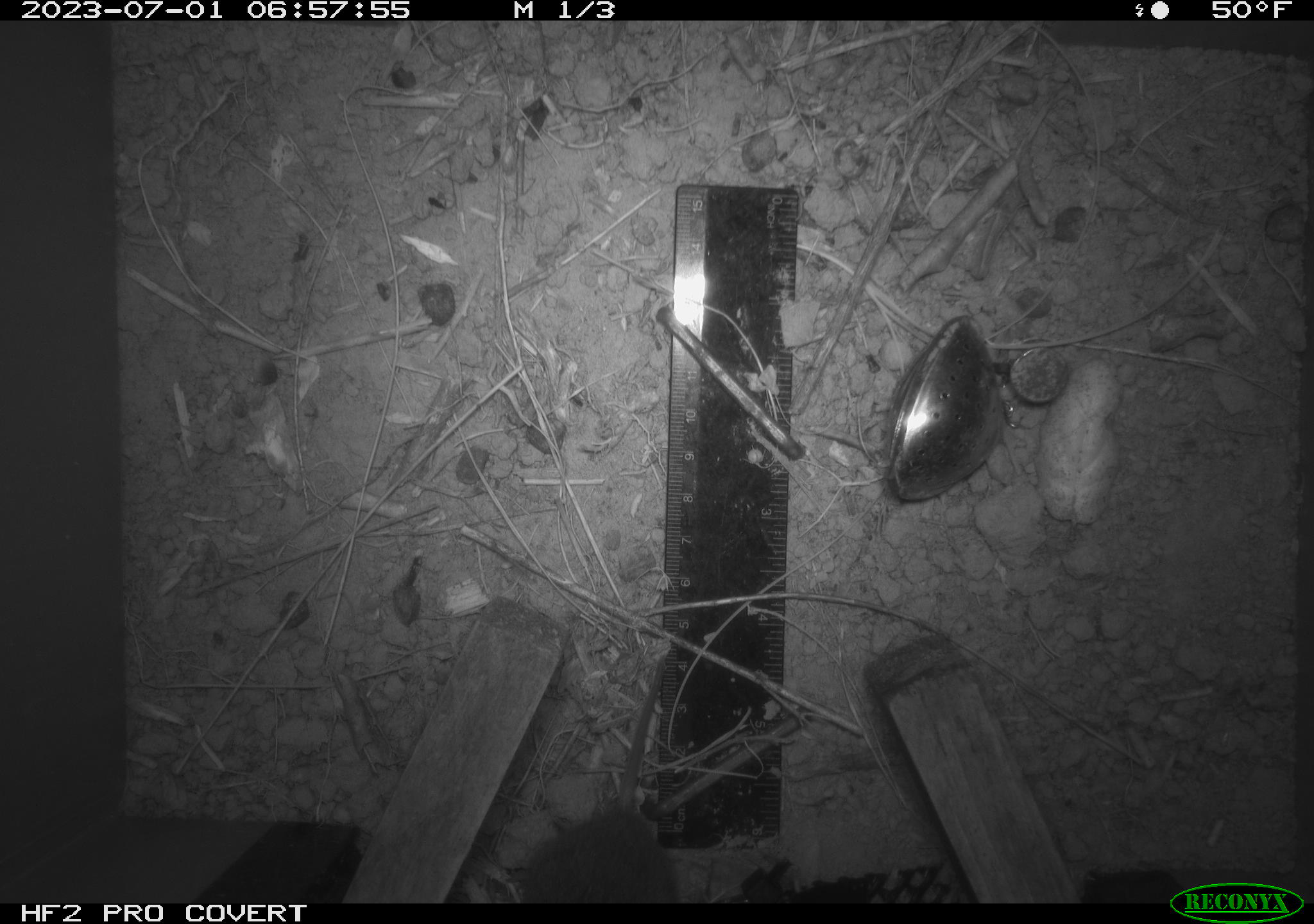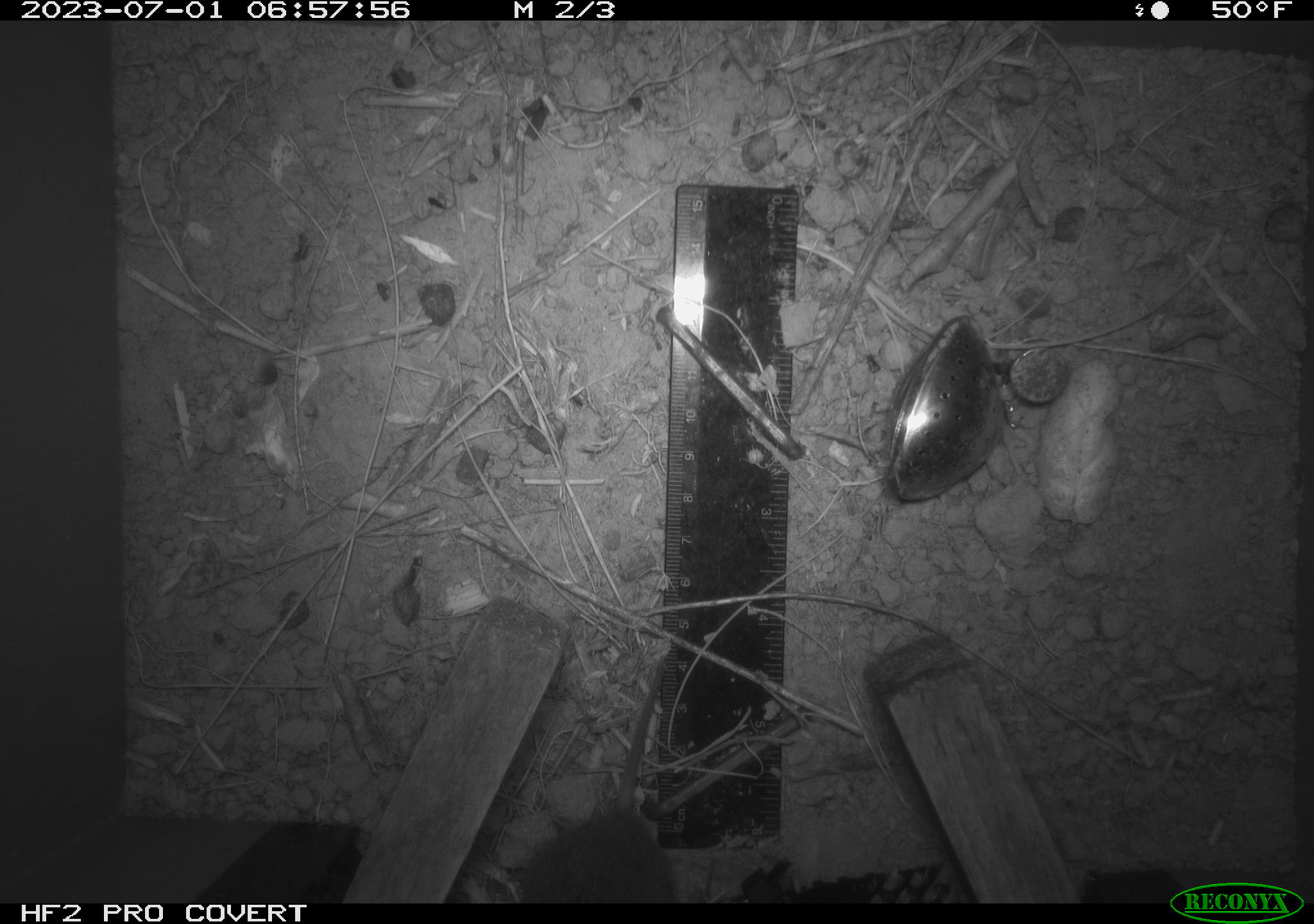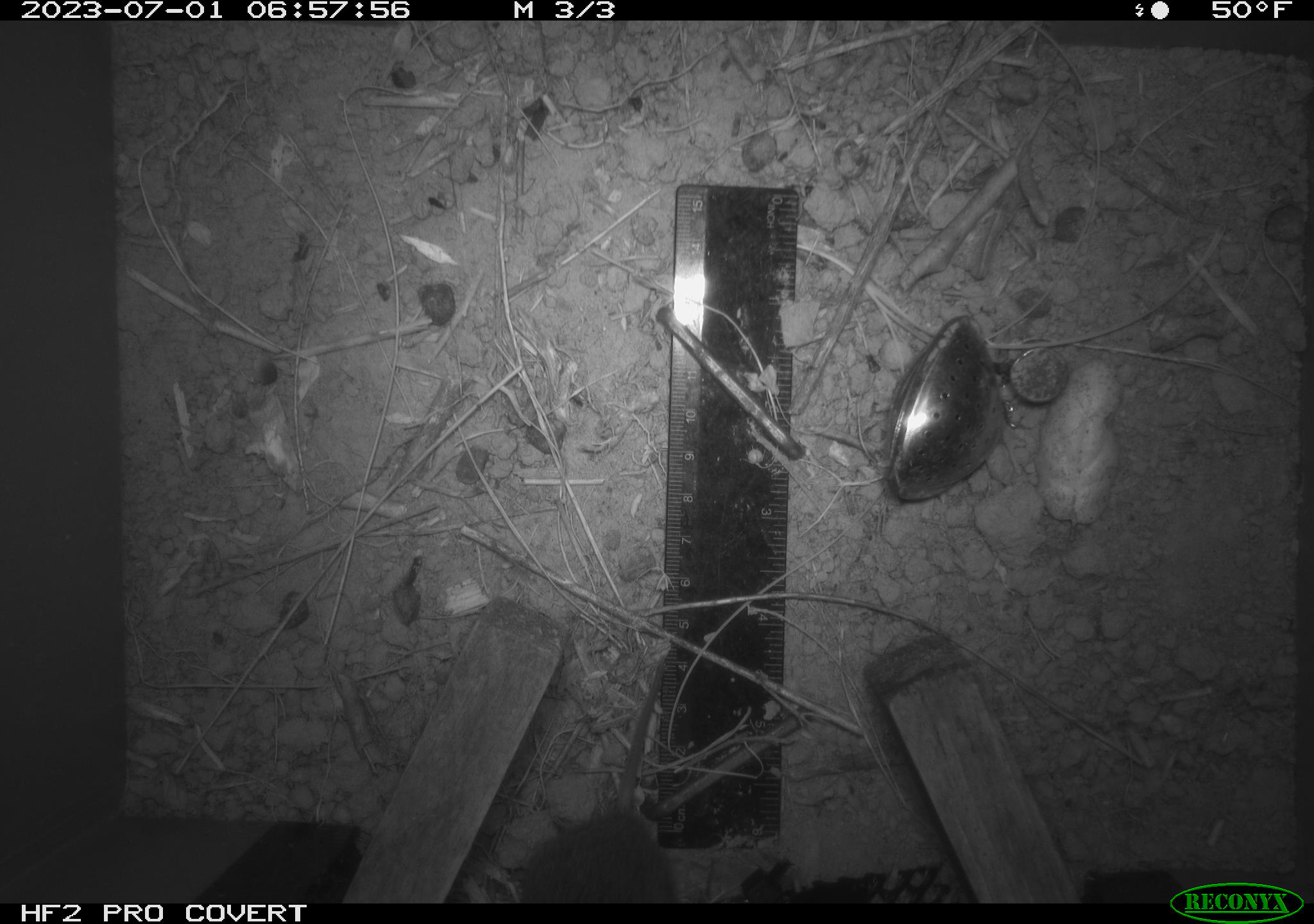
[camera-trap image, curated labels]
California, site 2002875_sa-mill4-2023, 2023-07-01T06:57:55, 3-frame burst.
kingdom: Animalia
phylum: Chordata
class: Mammalia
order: Rodentia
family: Cricetidae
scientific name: Arvicolinae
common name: voles, lemmings, and muskrats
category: arvicolinae subfamily